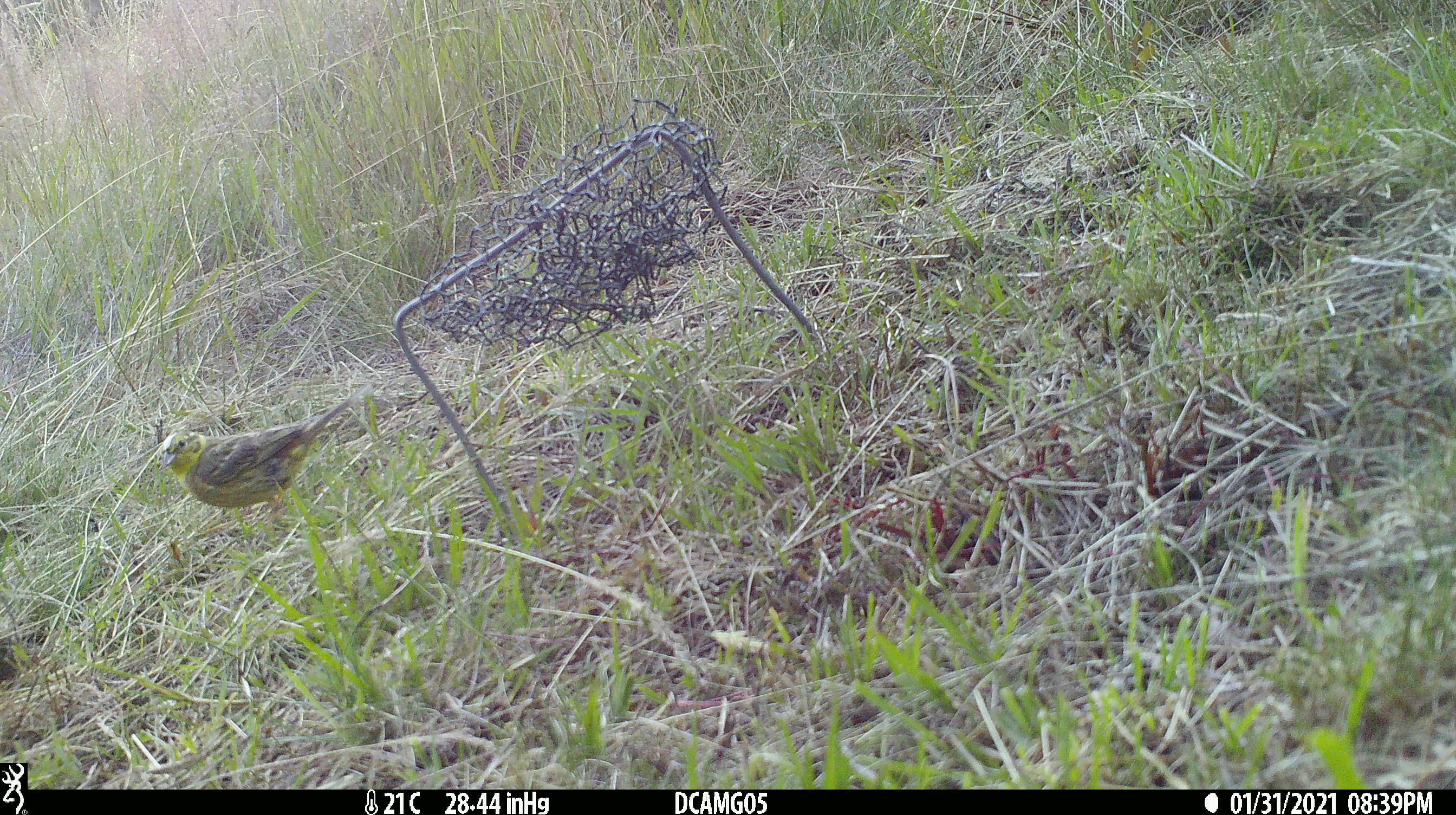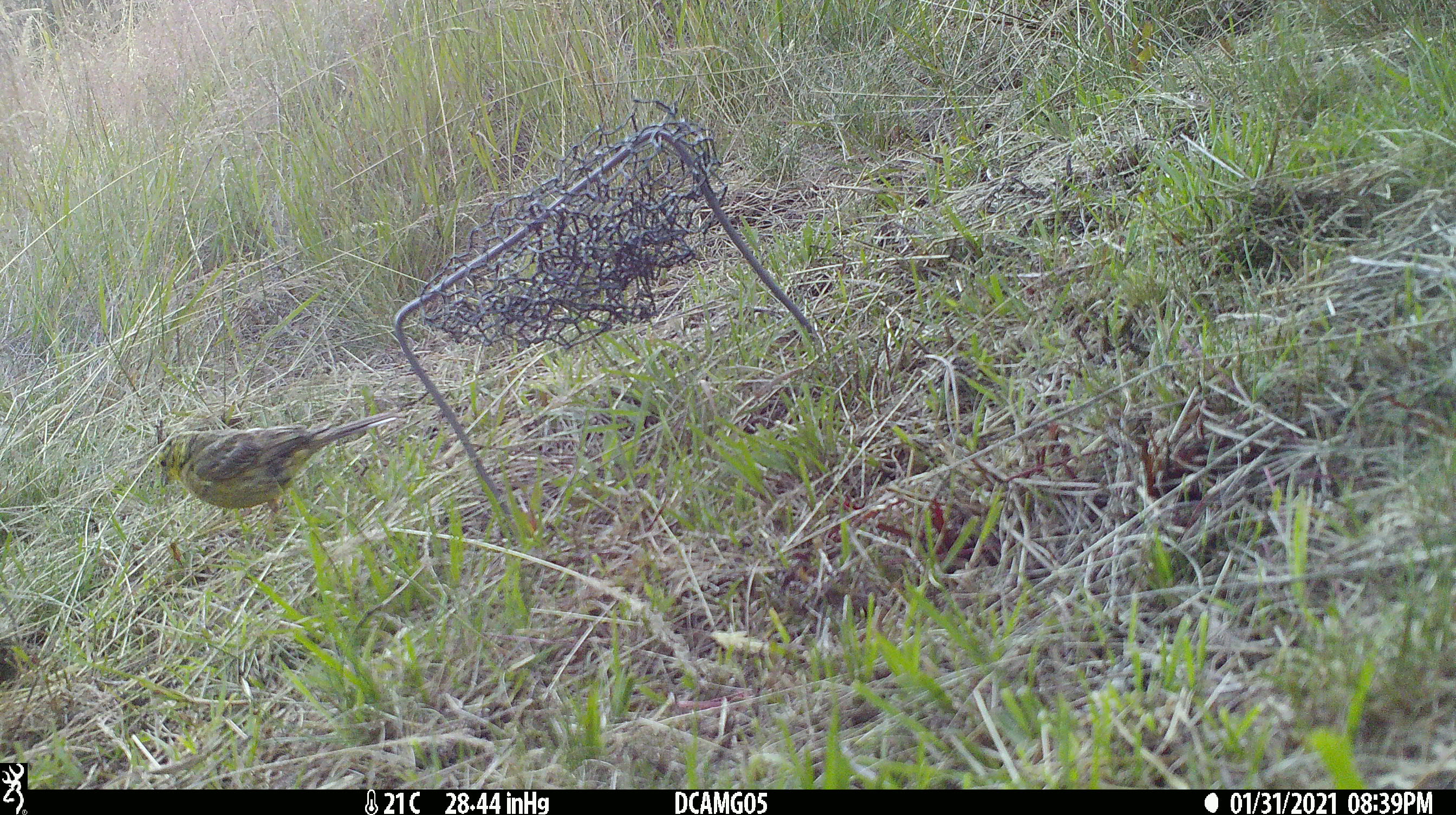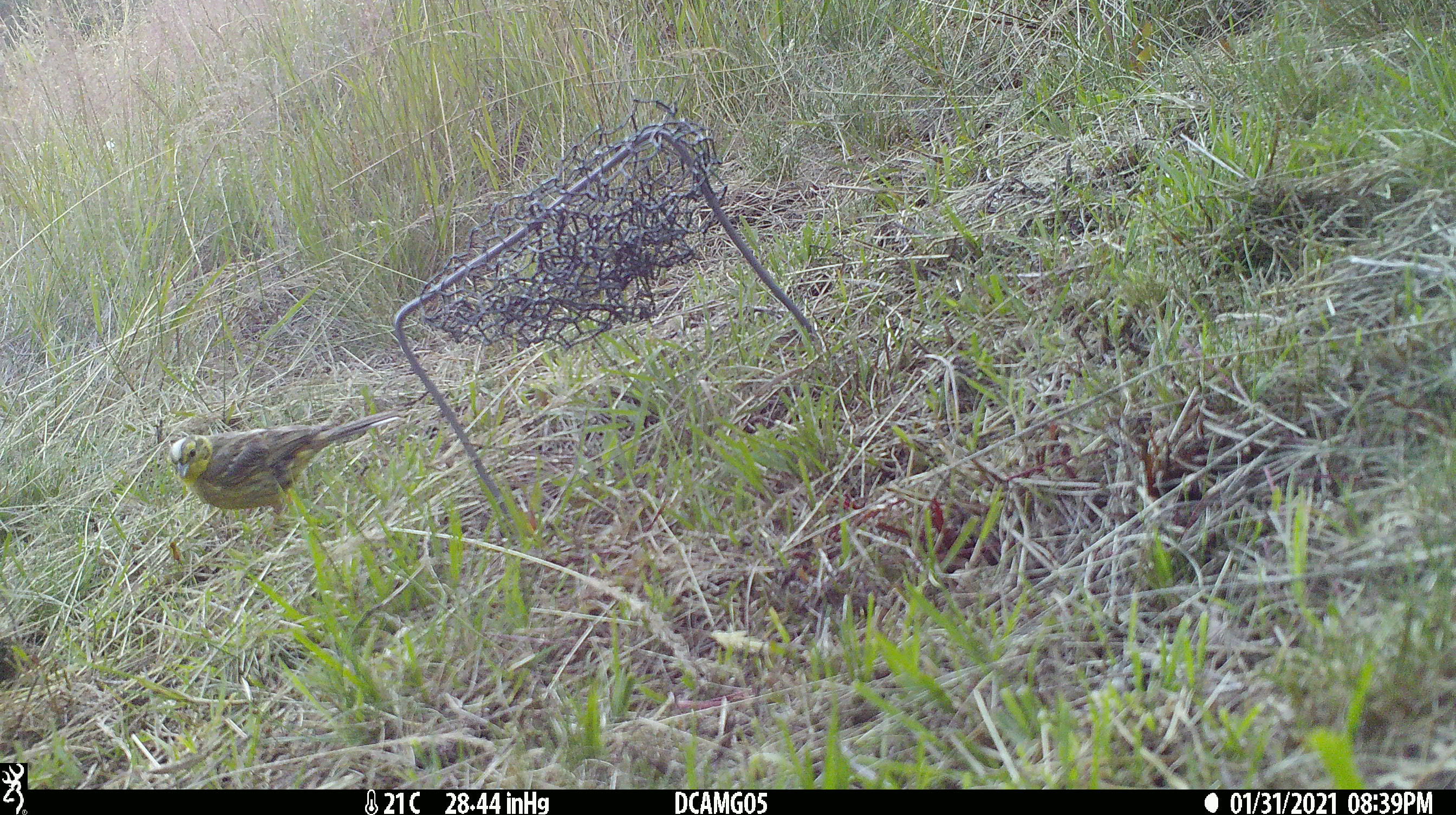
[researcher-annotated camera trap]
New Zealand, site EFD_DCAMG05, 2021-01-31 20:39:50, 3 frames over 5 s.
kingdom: Animalia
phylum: Chordata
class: Aves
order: Passeriformes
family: Emberizidae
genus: Emberiza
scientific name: Emberiza citrinella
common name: yellowhammer